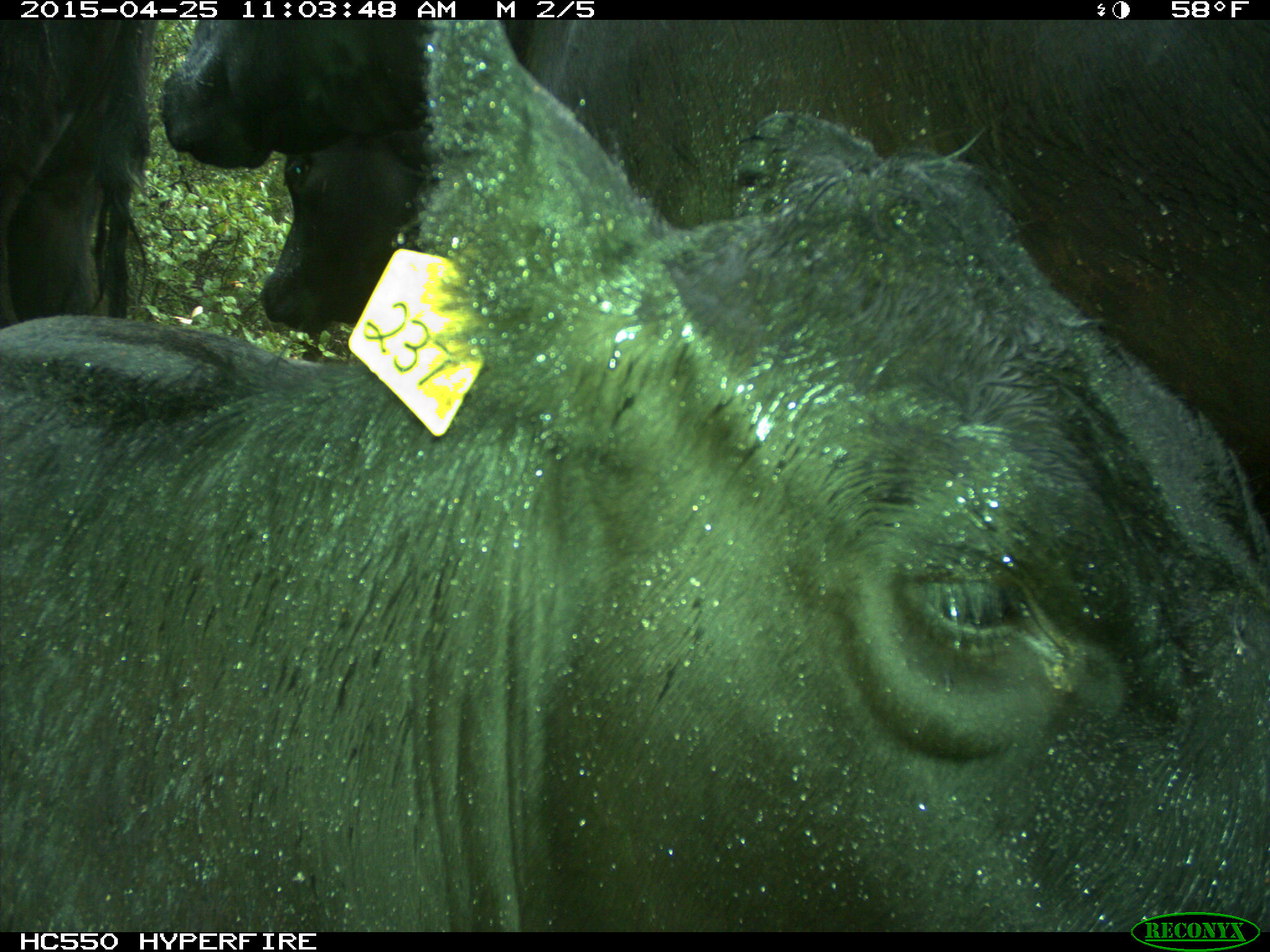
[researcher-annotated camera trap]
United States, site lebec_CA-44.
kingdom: Animalia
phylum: Chordata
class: Mammalia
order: Artiodactyla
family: Suidae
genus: Sus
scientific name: Sus scrofa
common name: wild boar